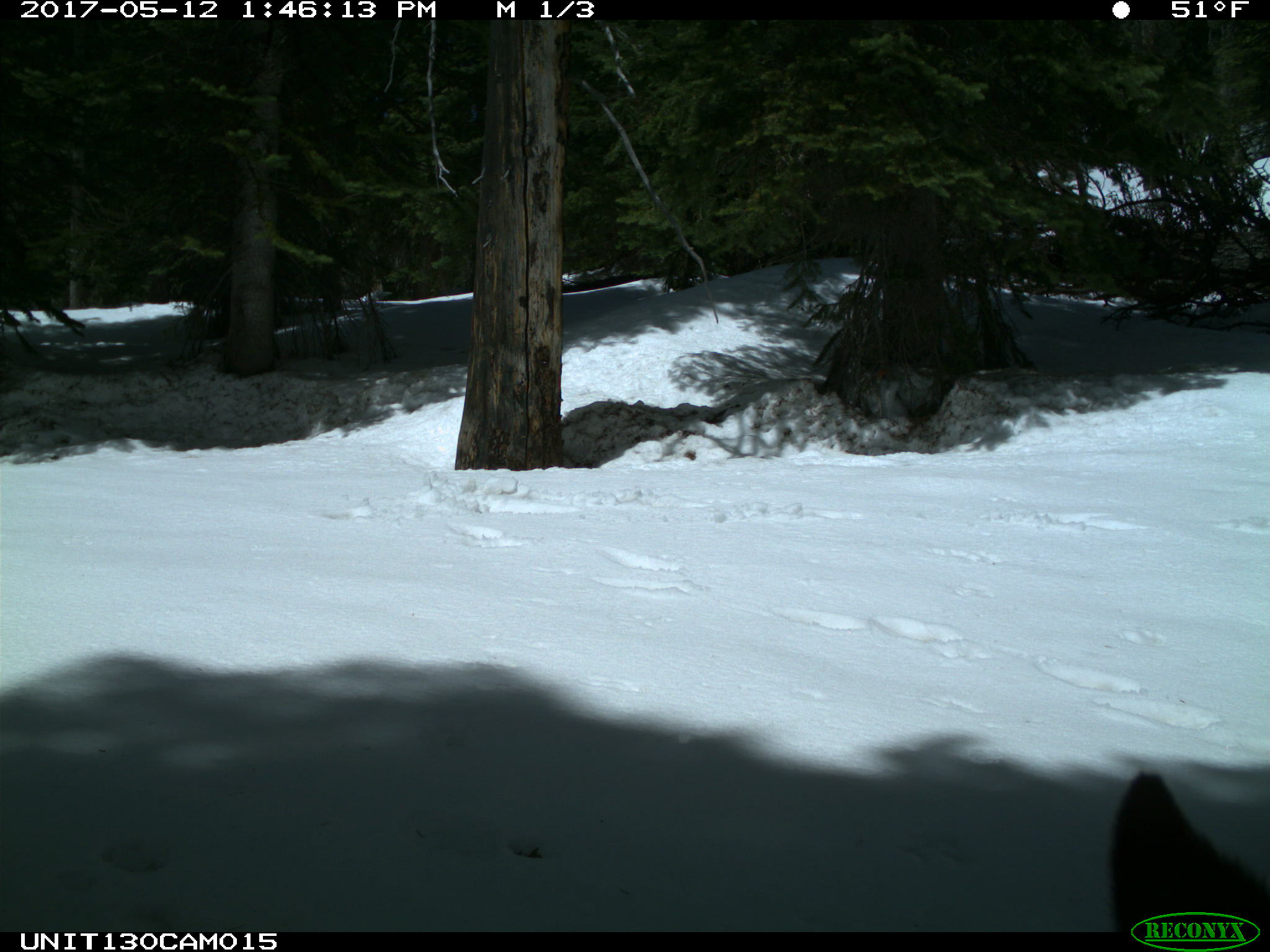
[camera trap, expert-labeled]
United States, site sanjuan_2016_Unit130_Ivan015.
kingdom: Animalia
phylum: Chordata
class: Mammalia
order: Carnivora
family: Ursidae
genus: Ursus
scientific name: Ursus americanus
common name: american black bear